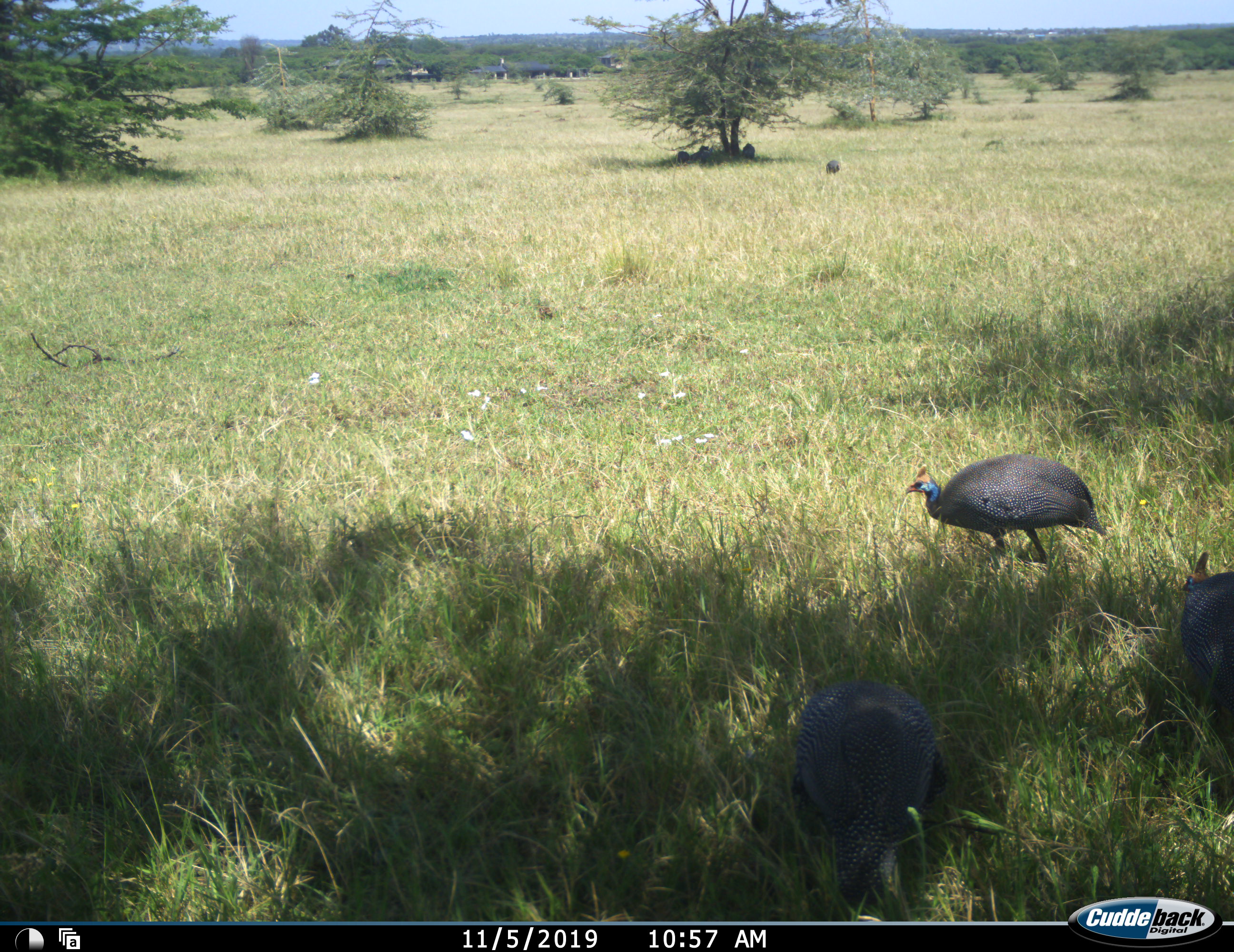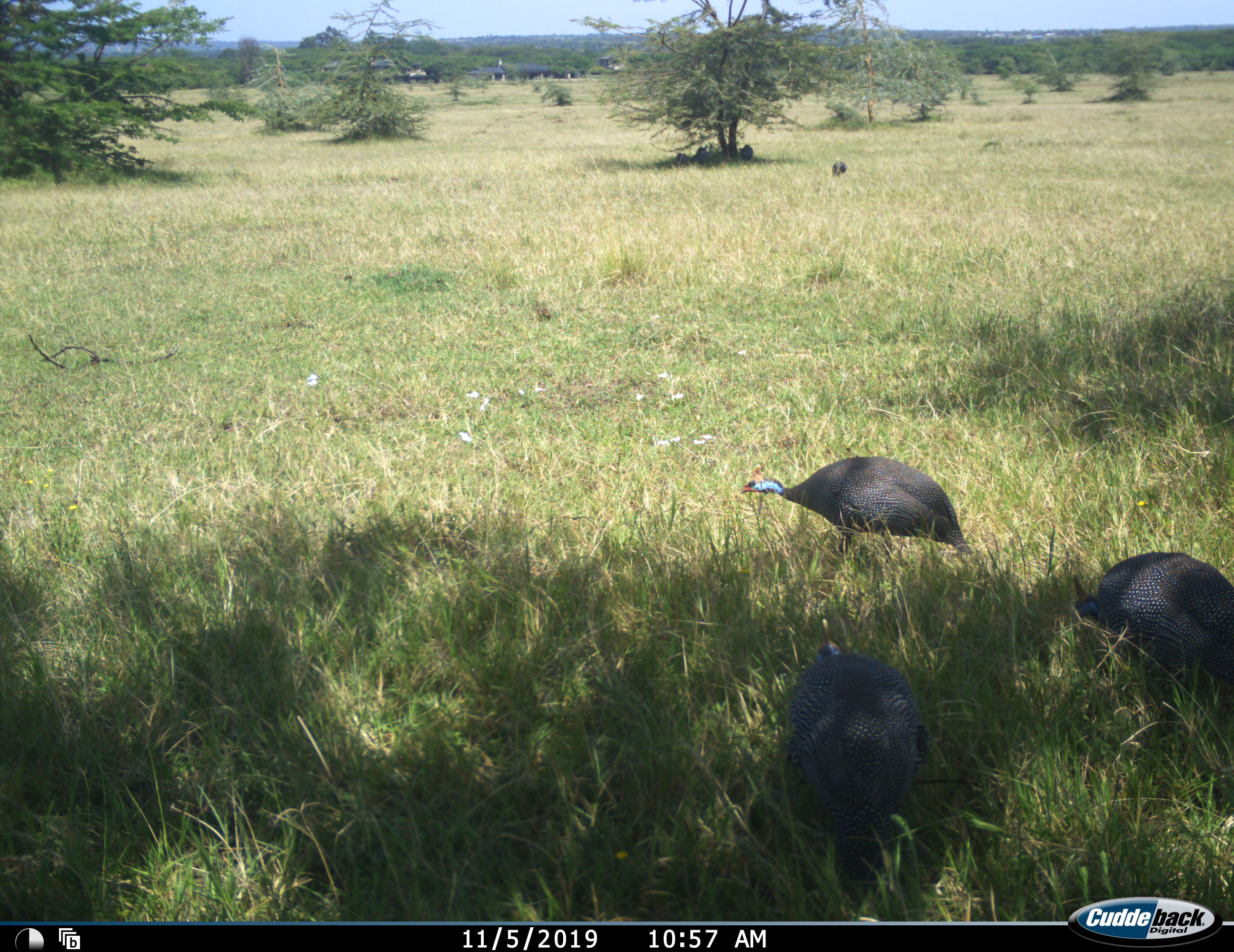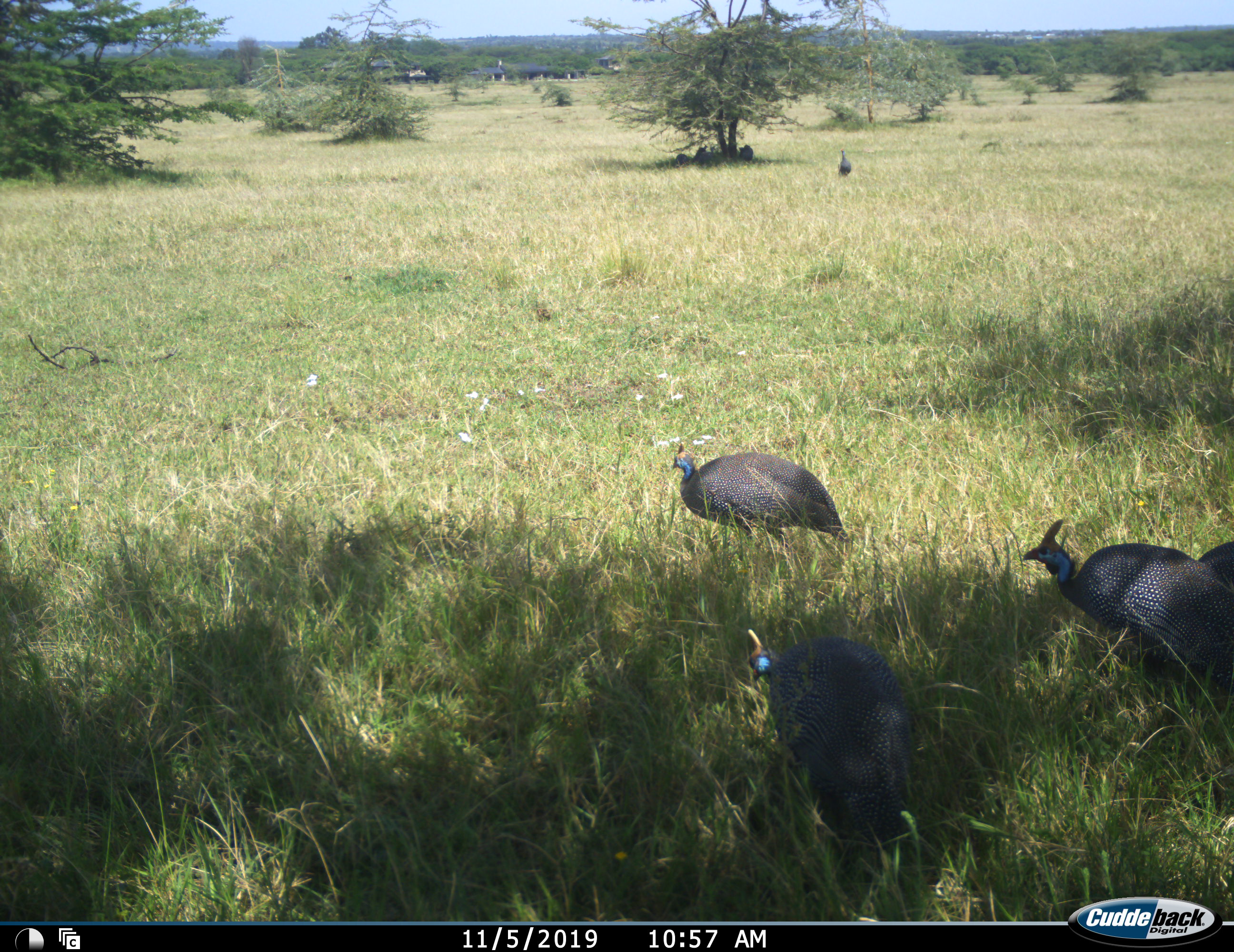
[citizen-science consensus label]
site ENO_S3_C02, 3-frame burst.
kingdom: Animalia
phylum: Chordata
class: Aves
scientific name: Aves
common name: bird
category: birdother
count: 7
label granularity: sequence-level